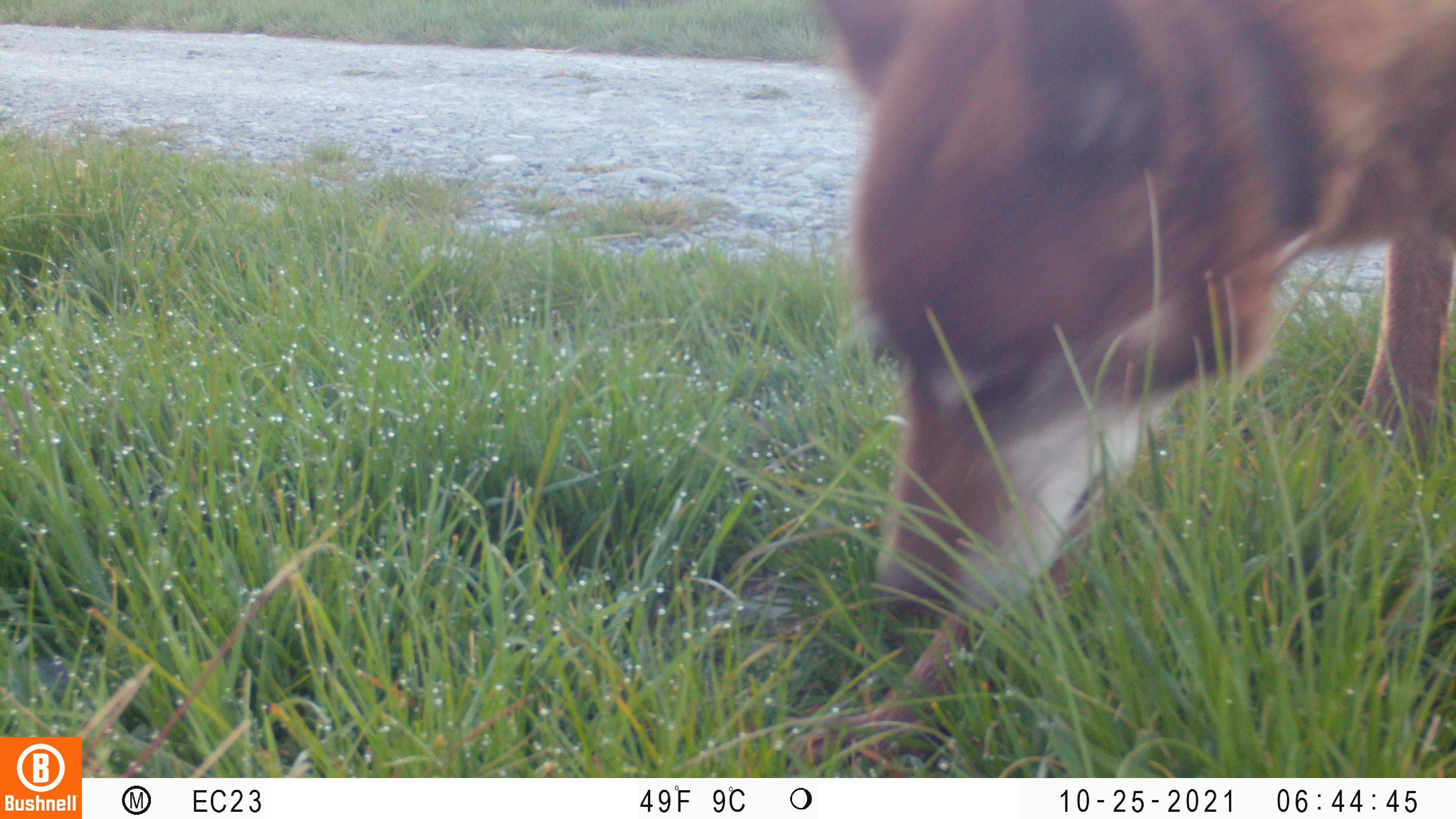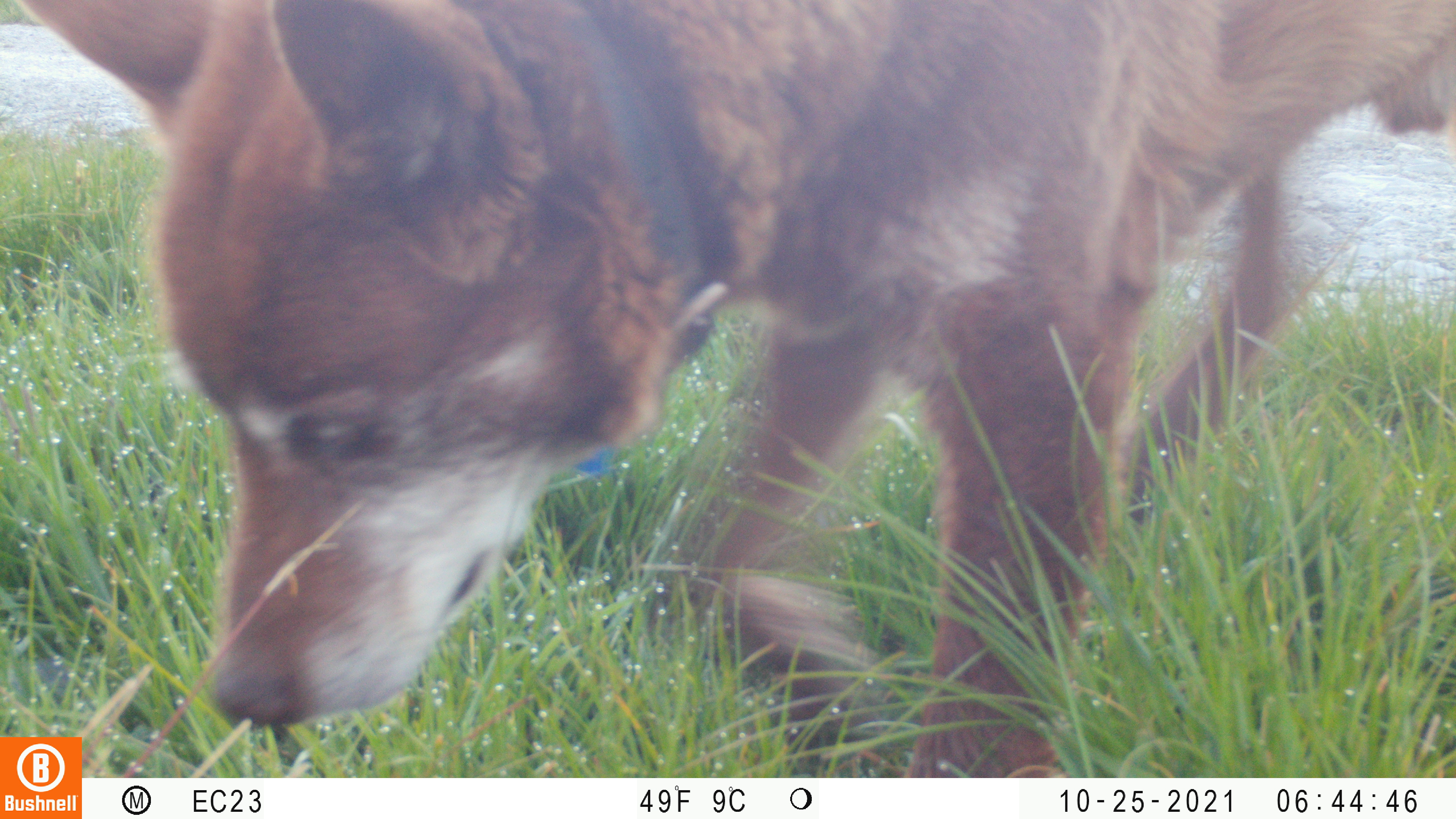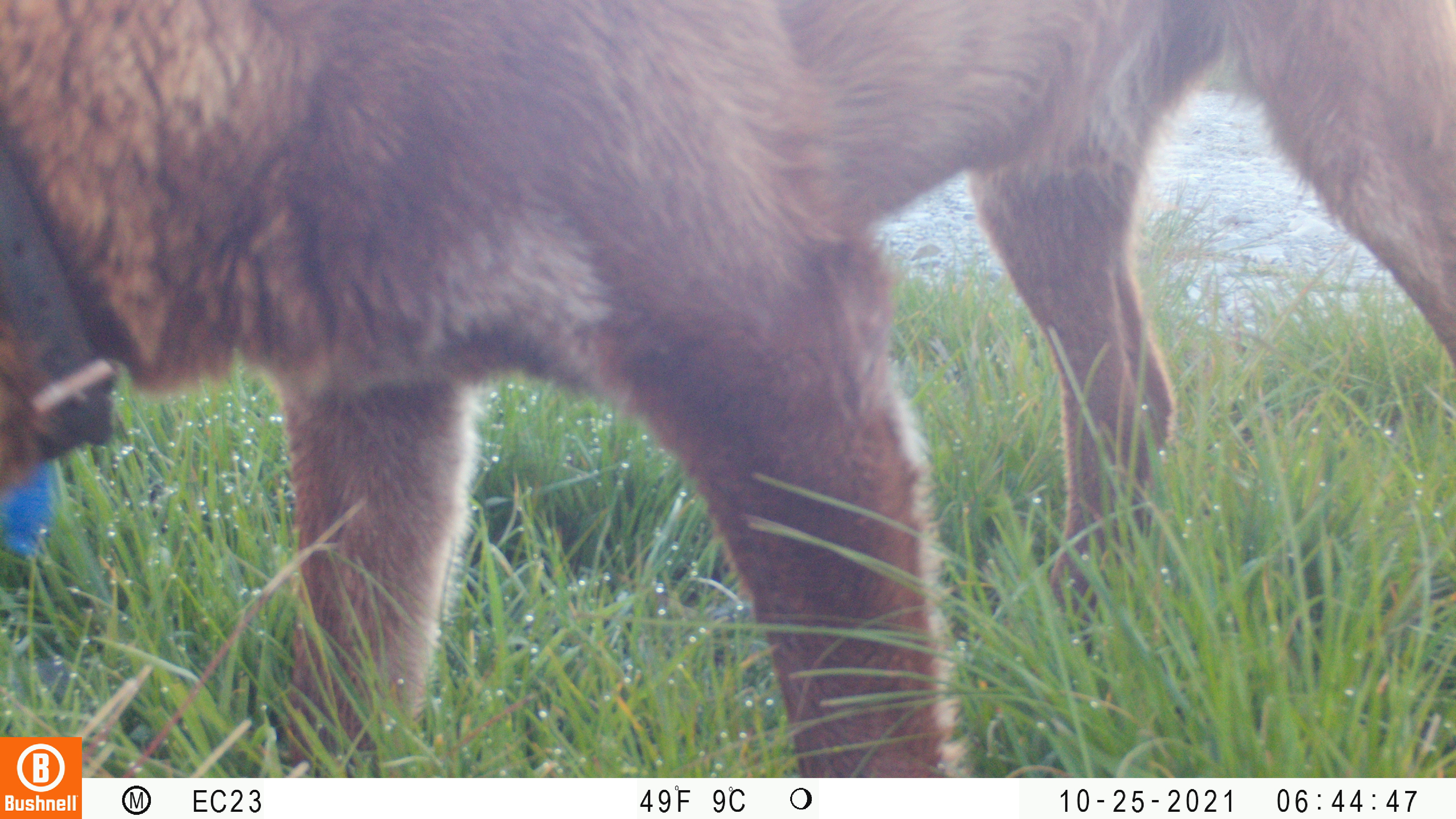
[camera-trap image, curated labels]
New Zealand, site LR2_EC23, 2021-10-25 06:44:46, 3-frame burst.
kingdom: Animalia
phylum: Chordata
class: Mammalia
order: Carnivora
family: Canidae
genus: Canis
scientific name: Canis familiaris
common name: domestic dog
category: dog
Dog (domestic dog) (Canis familiaris).